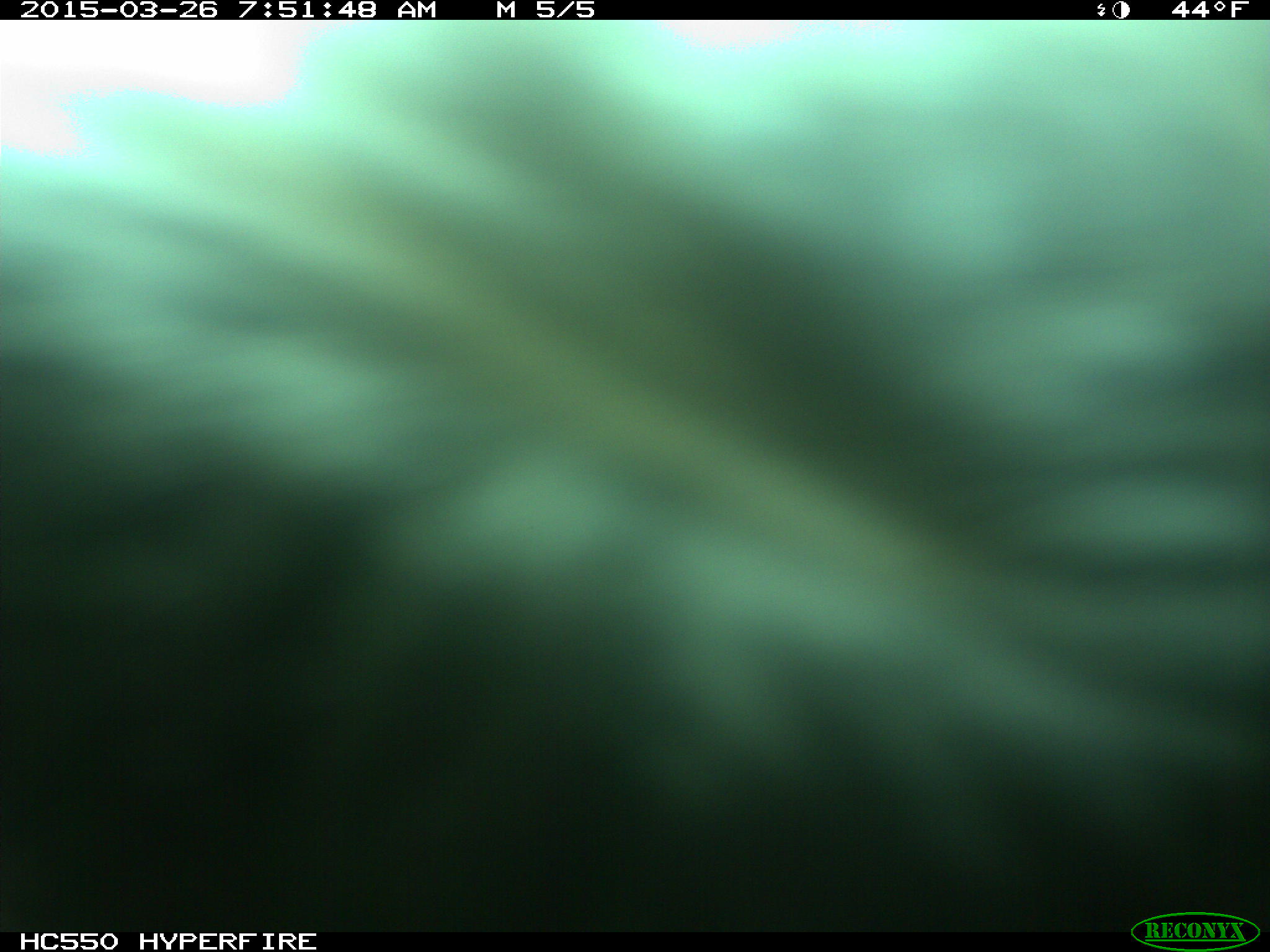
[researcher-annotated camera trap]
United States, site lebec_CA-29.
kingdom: Animalia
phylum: Chordata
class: Mammalia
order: Artiodactyla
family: Bovidae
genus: Bos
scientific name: Bos taurus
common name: domestic cow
Bos taurus (domestic cow).